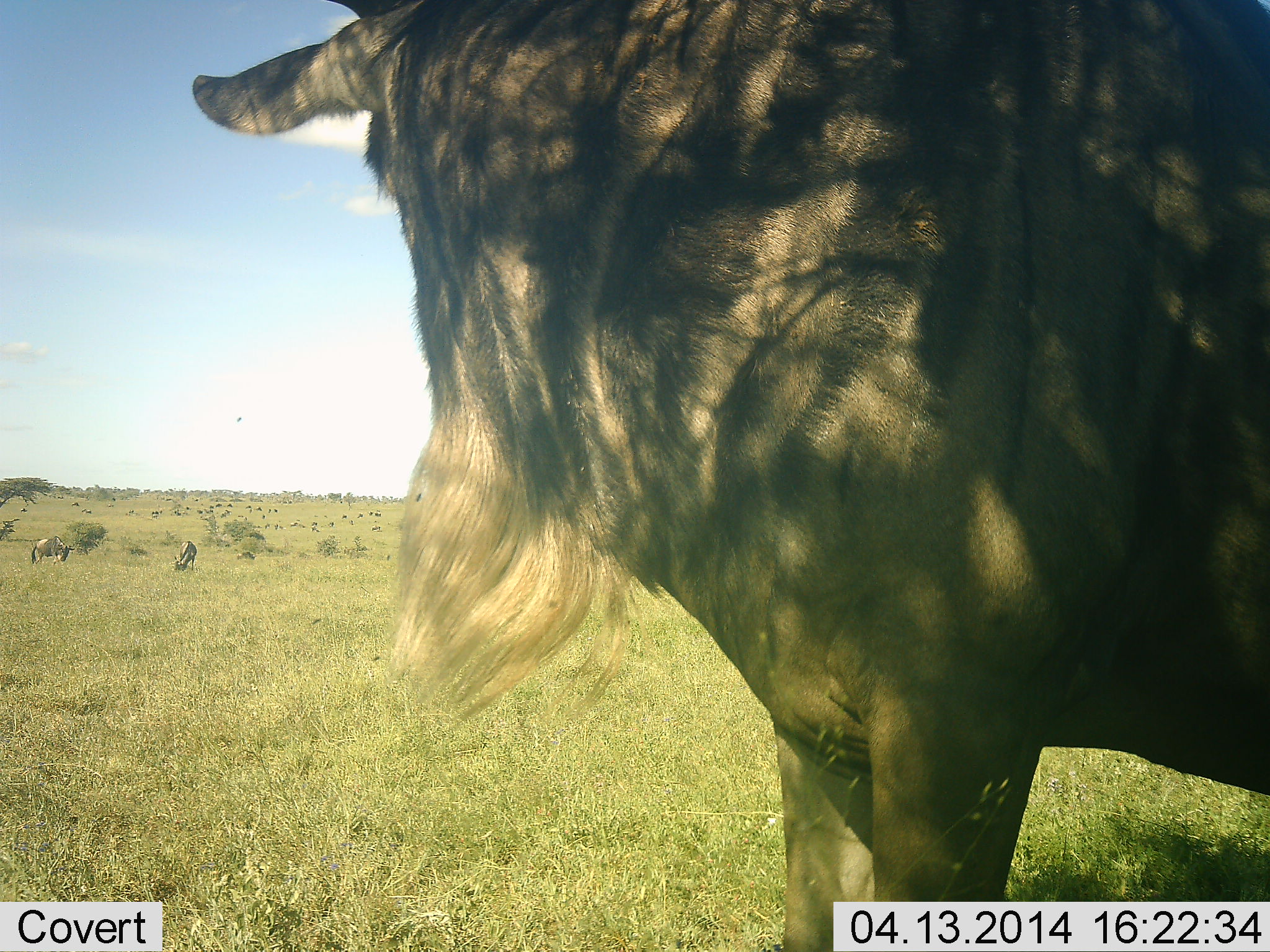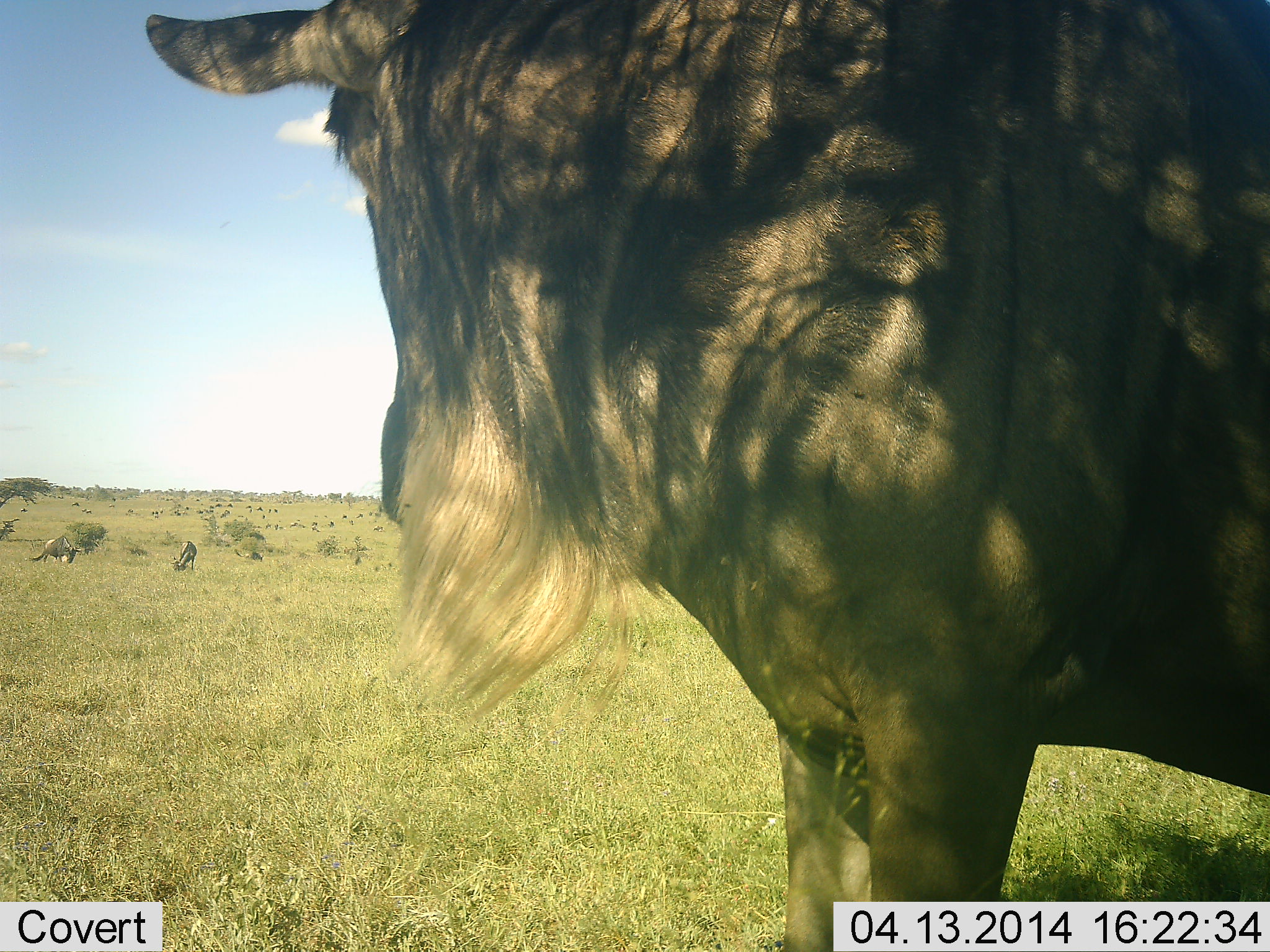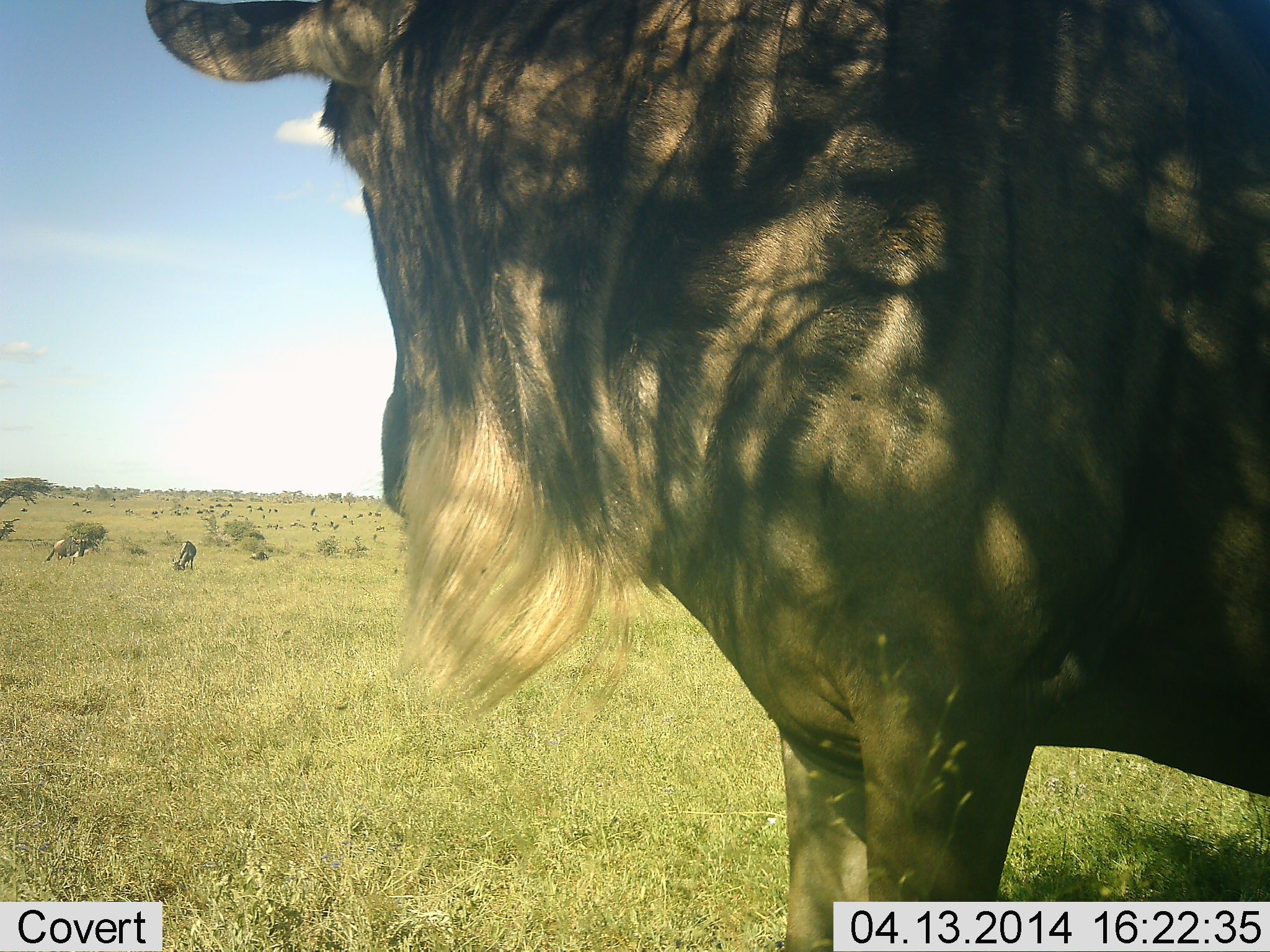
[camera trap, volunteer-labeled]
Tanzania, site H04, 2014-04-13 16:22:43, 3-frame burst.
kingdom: Animalia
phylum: Chordata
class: Mammalia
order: Artiodactyla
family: Bovidae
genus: Connochaetes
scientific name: Connochaetes taurinus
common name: blue wildebeest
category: wildebeest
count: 4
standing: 100%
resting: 8%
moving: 25%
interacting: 0%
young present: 0%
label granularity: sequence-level